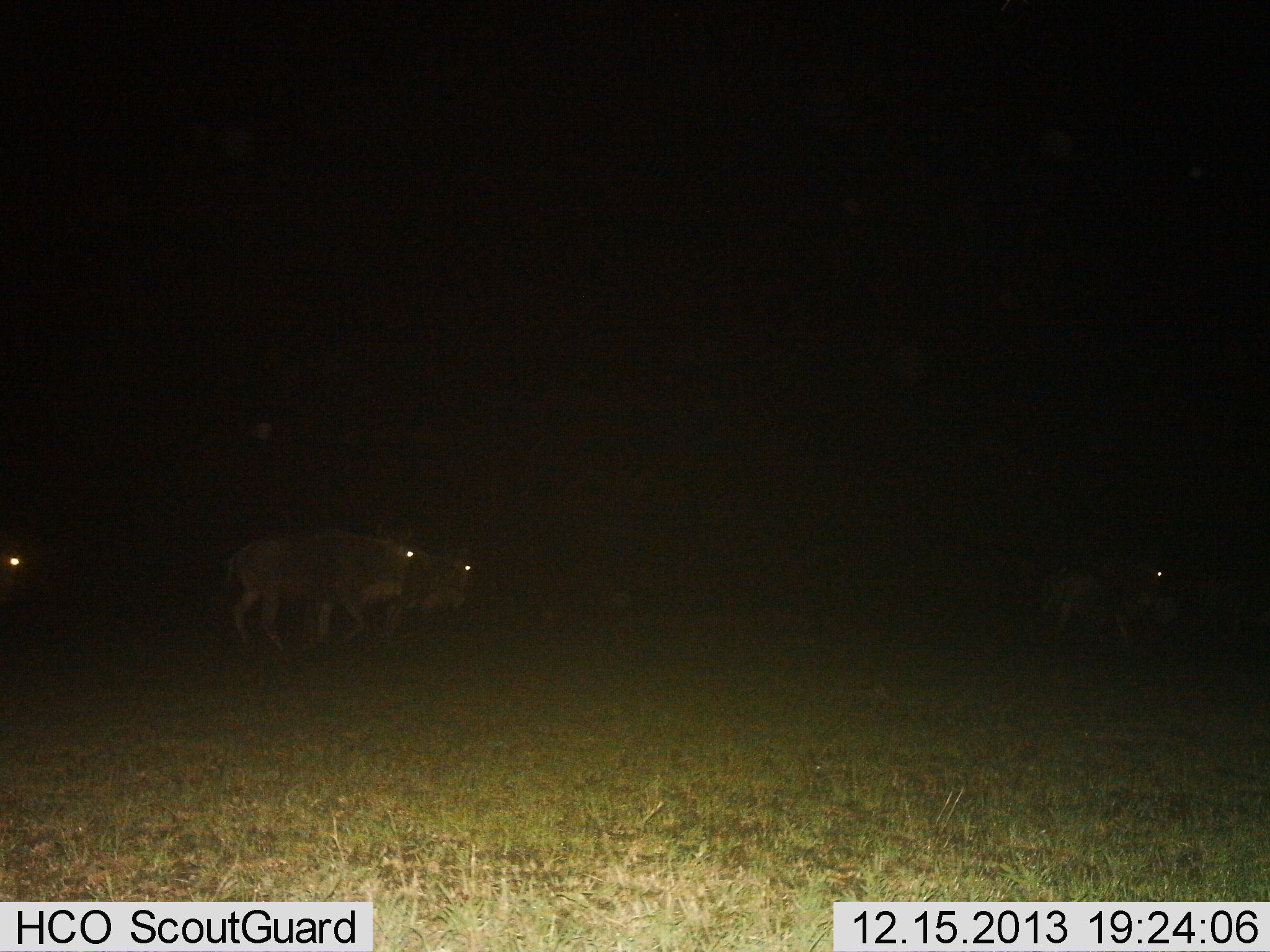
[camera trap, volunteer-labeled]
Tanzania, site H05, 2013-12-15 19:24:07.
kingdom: Animalia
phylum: Chordata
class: Mammalia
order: Artiodactyla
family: Bovidae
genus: Connochaetes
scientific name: Connochaetes taurinus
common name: blue wildebeest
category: wildebeest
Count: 4.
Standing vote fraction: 13%.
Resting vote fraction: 0%.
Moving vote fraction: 89%.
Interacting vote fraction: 0%.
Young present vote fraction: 2%.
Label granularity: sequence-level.